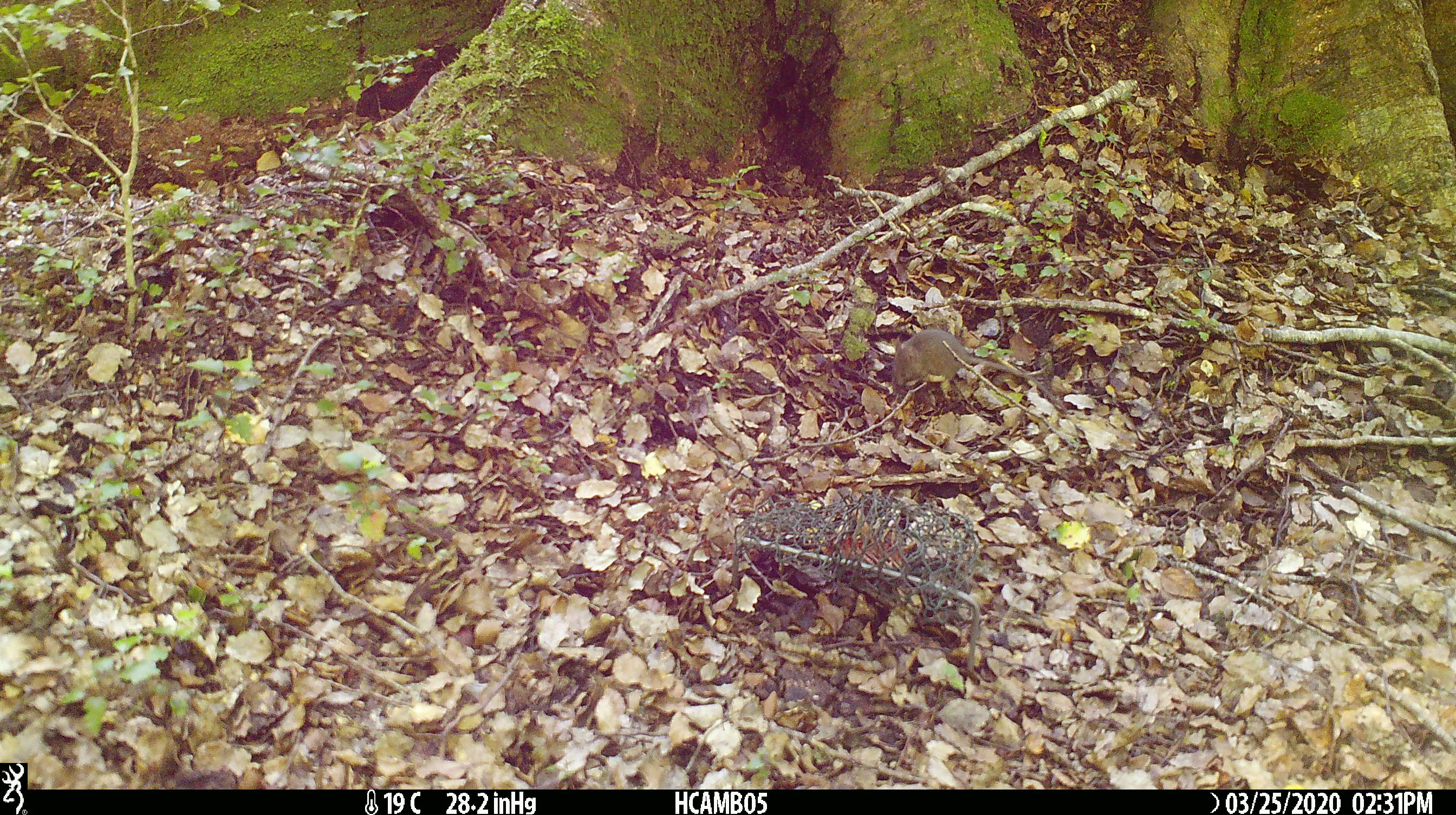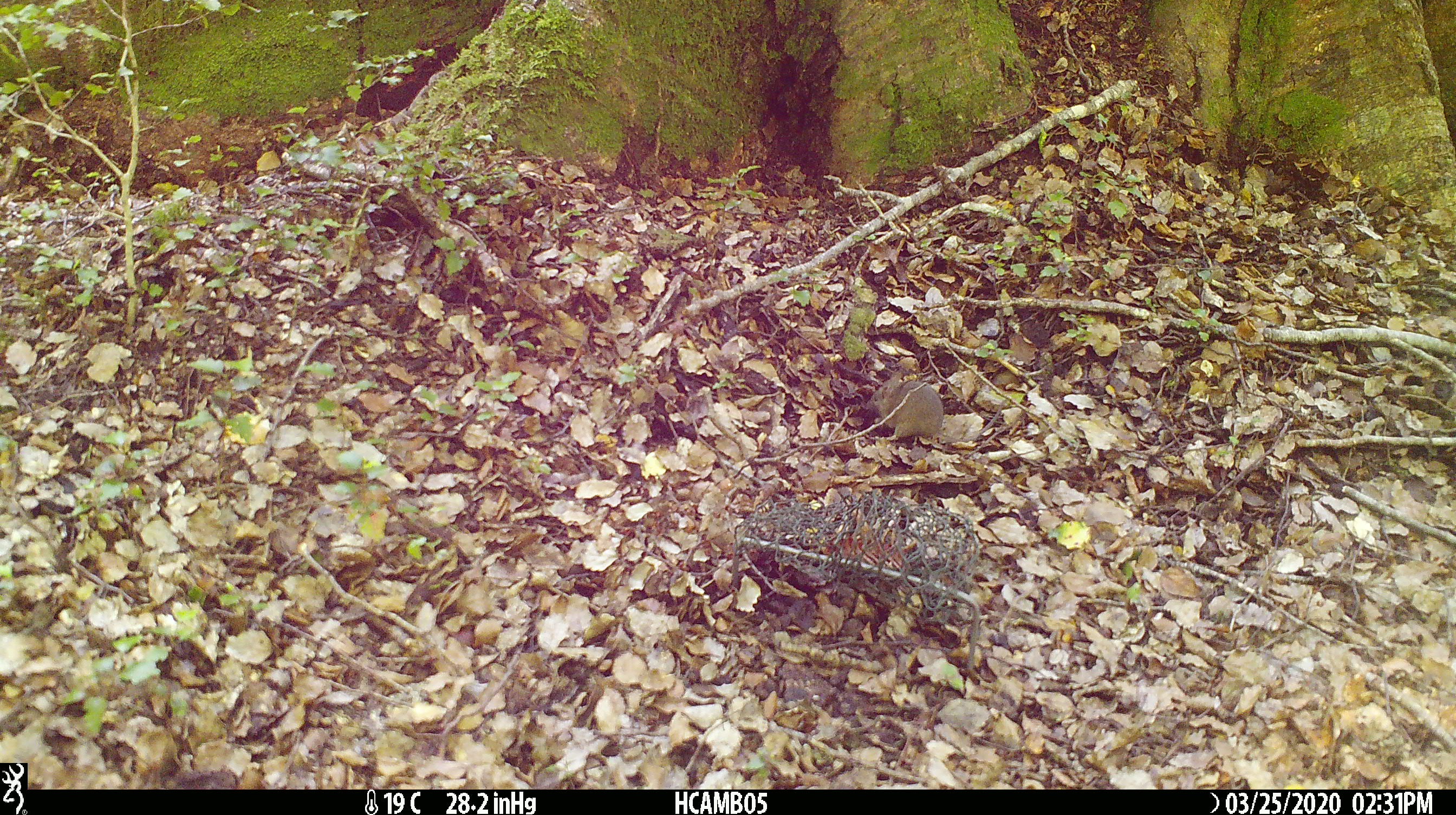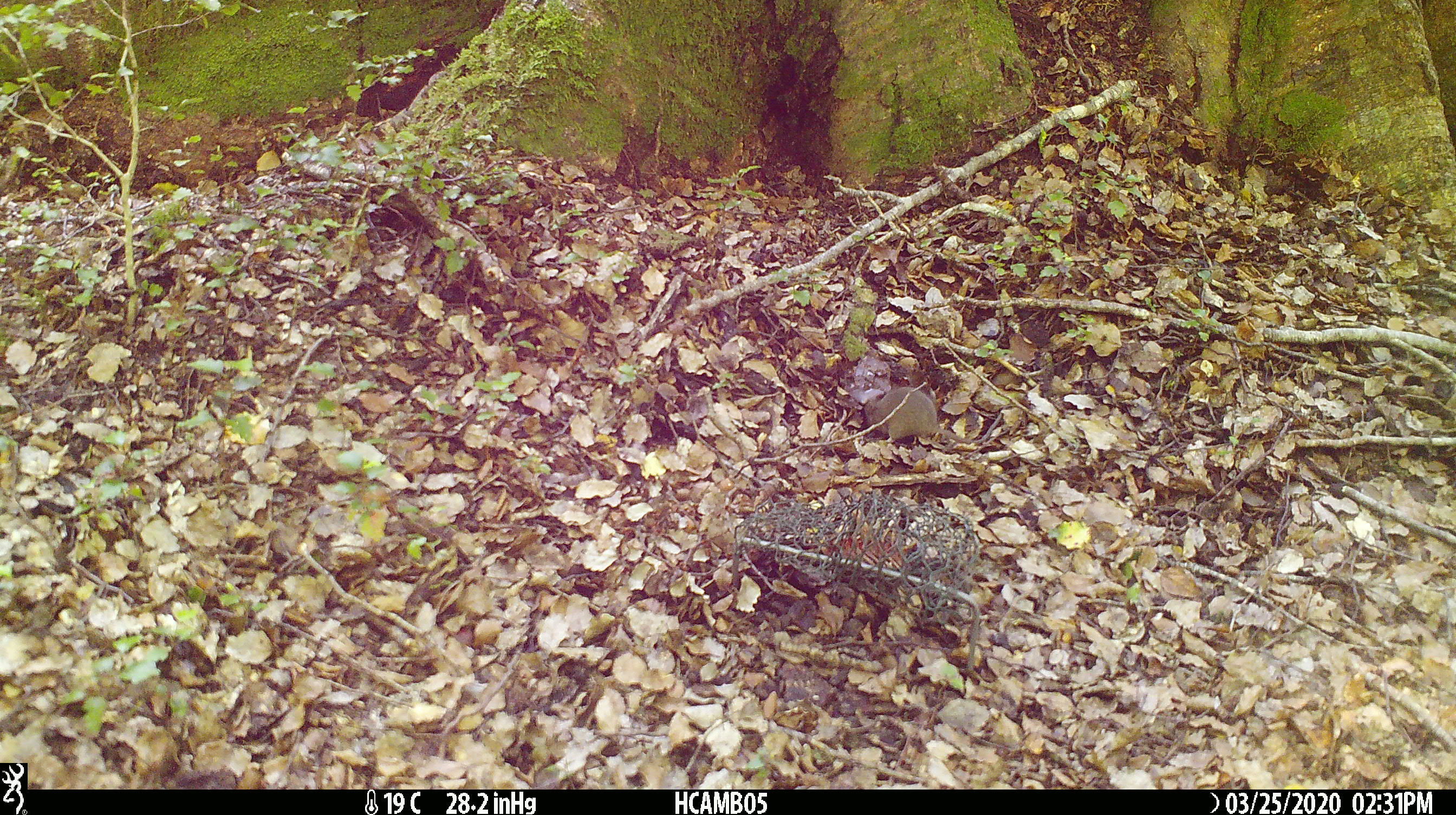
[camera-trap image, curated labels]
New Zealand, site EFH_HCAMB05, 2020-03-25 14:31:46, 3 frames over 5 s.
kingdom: Animalia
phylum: Chordata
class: Mammalia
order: Rodentia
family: Muridae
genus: Mus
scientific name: Mus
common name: mouse